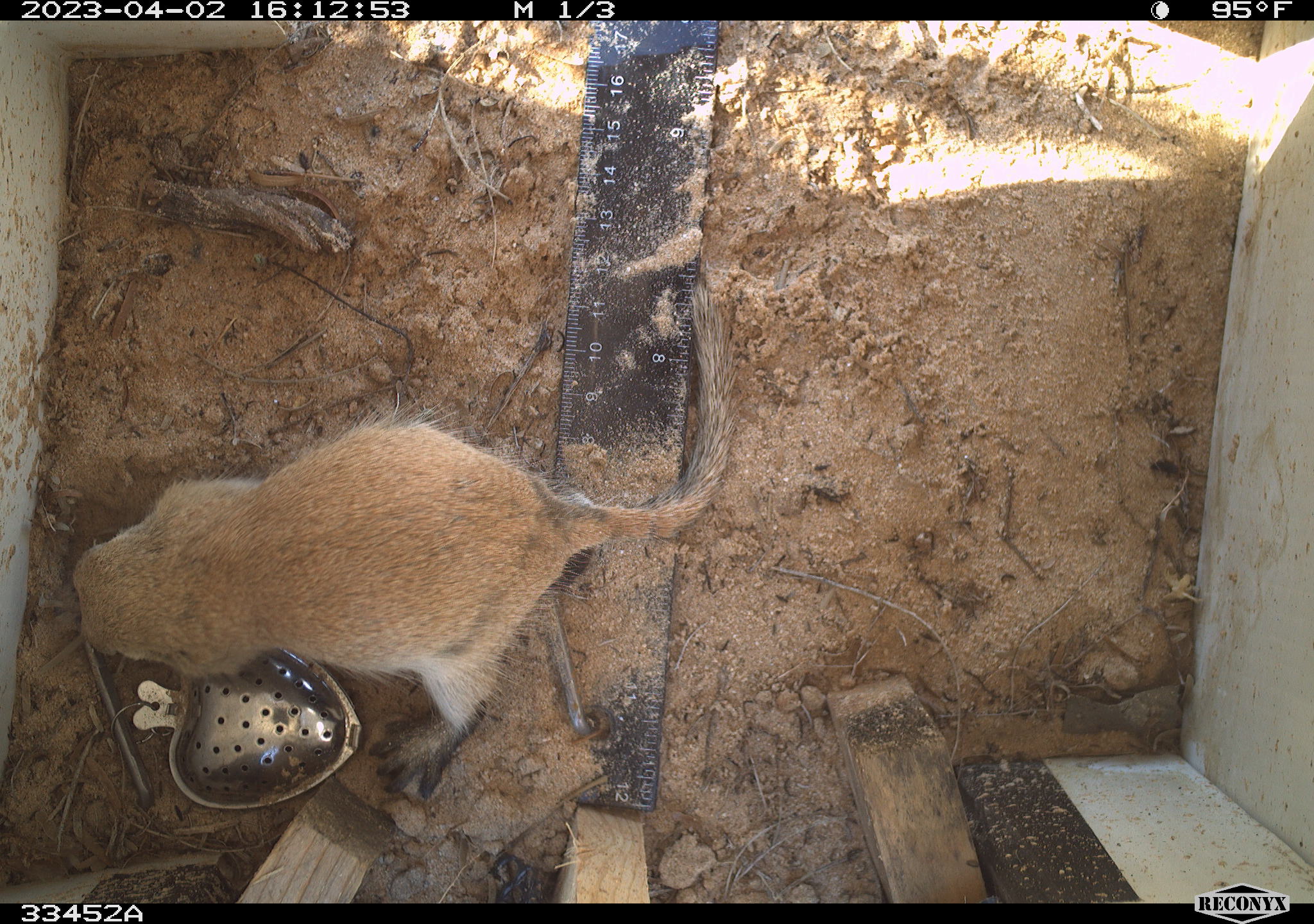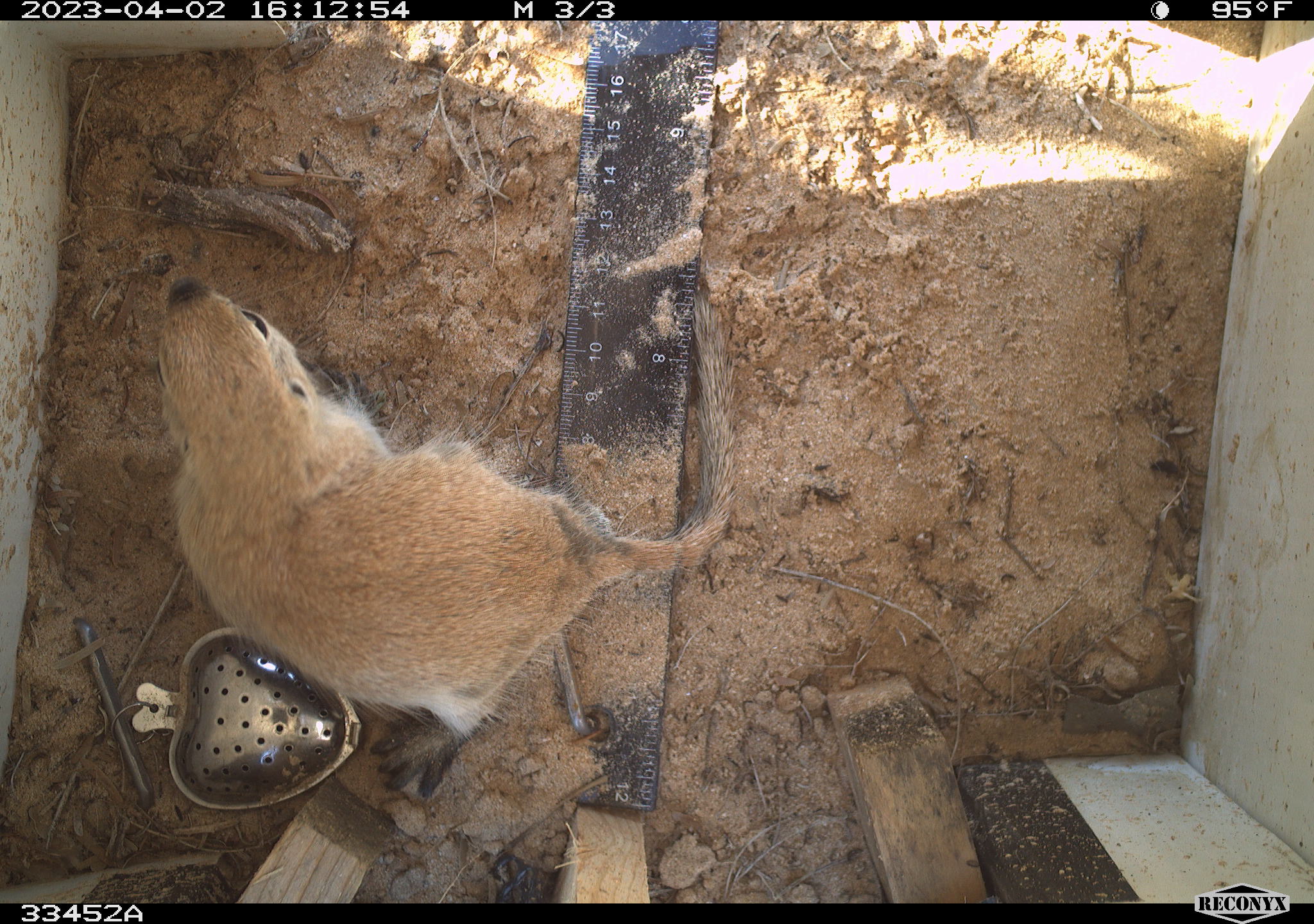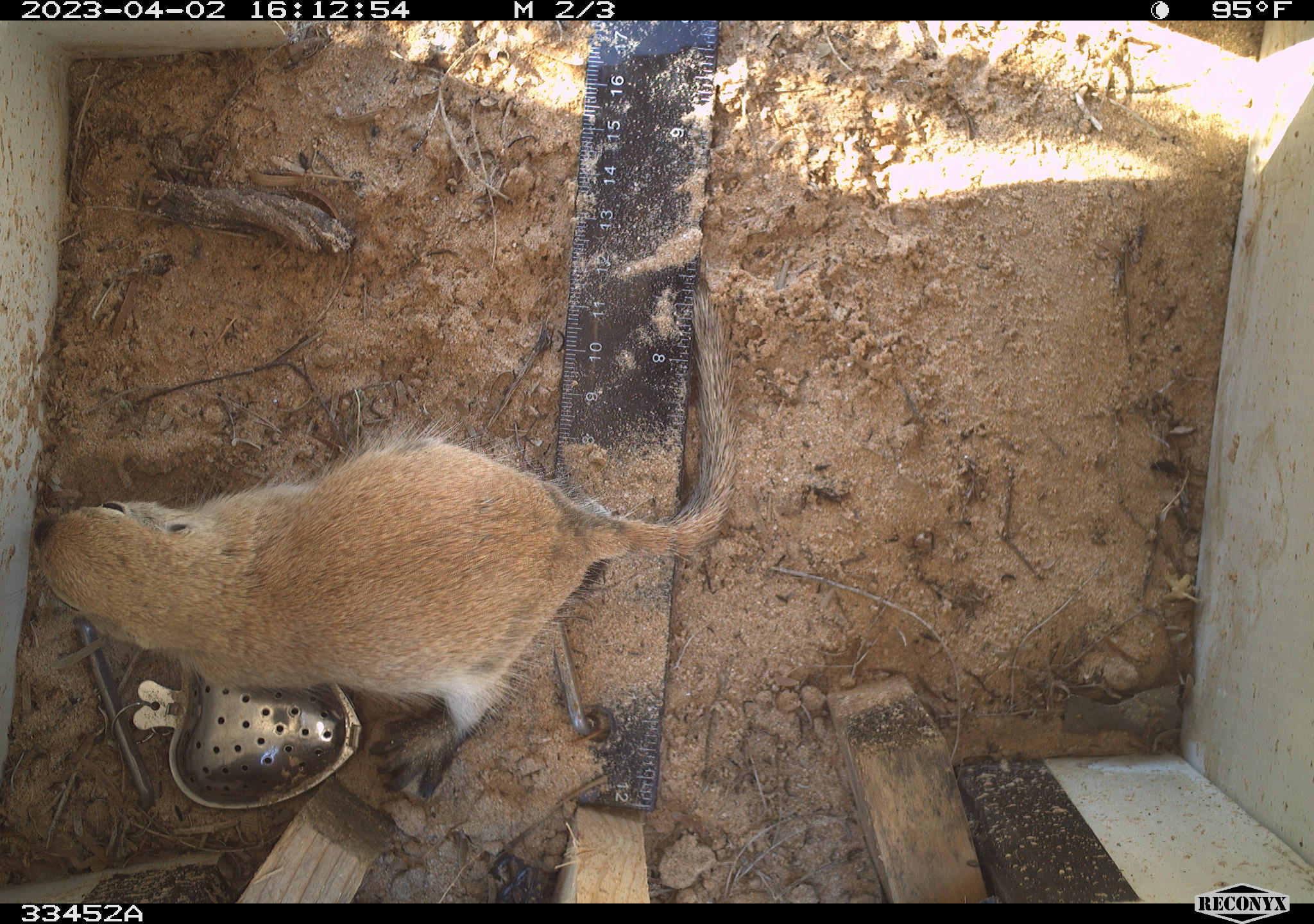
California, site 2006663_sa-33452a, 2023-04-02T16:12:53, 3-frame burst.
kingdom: Animalia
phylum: Chordata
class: Mammalia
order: Rodentia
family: Sciuridae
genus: Xerospermophilus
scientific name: Xerospermophilus tereticaudus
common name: round-tailed ground squirrel